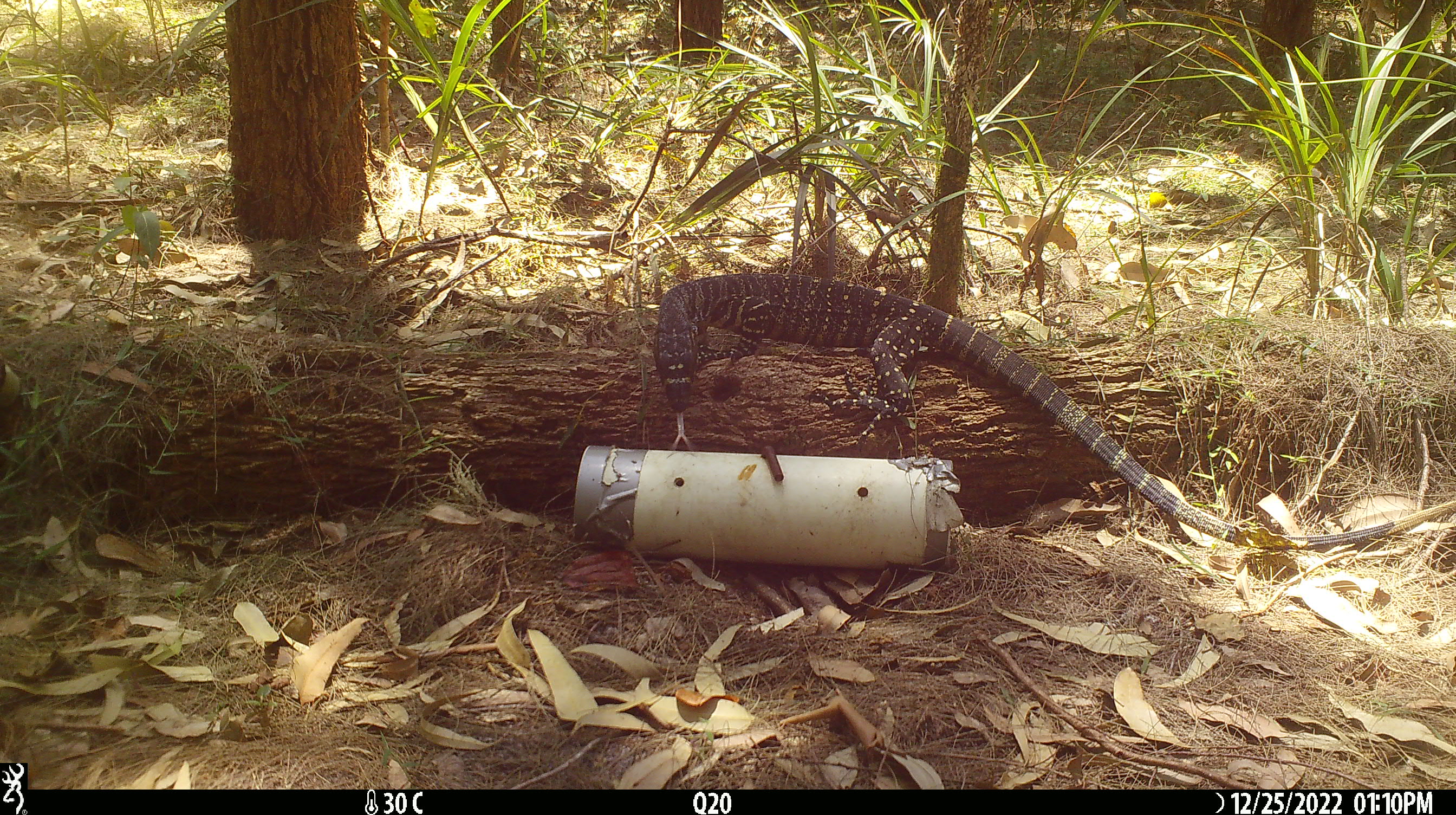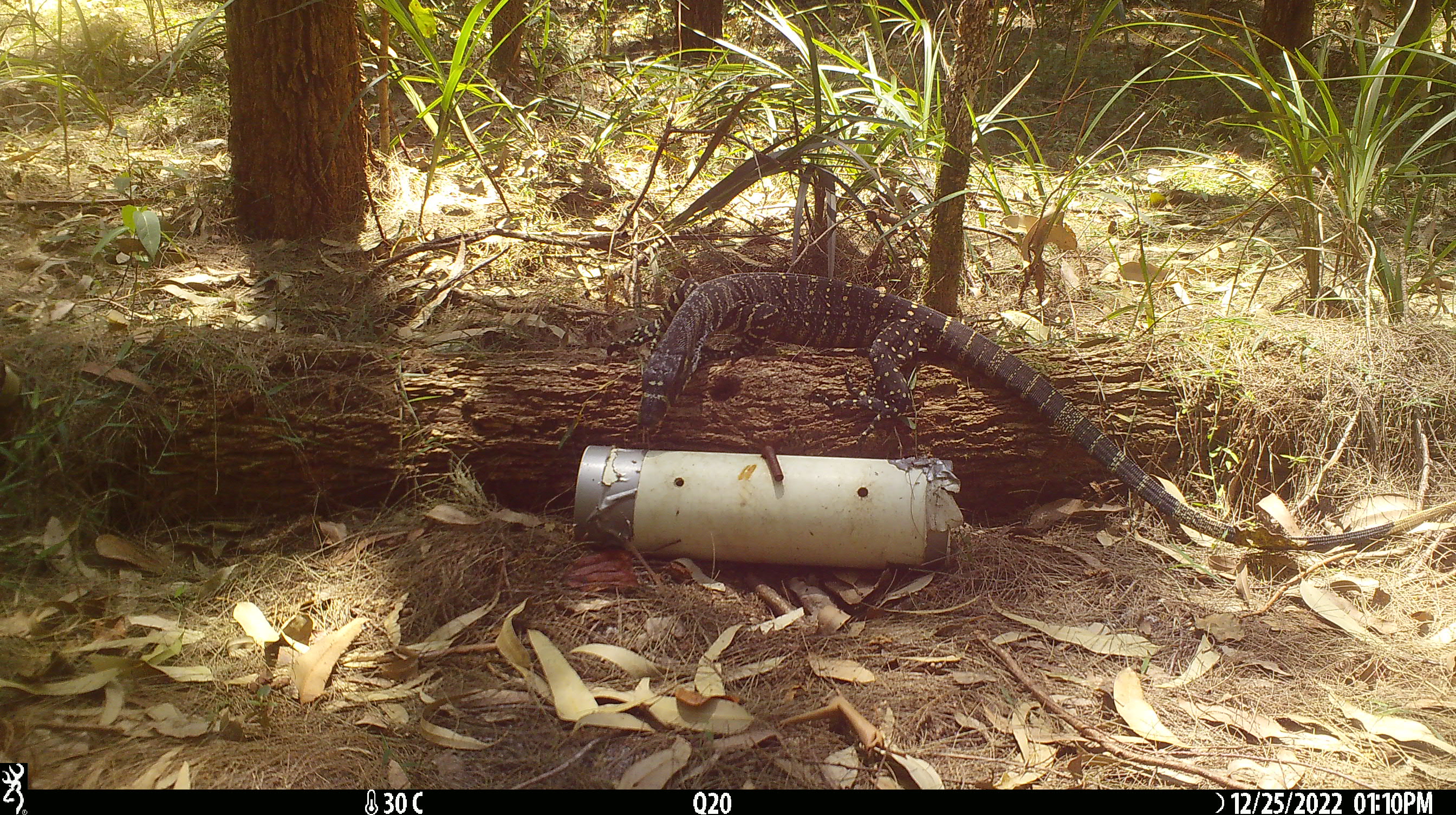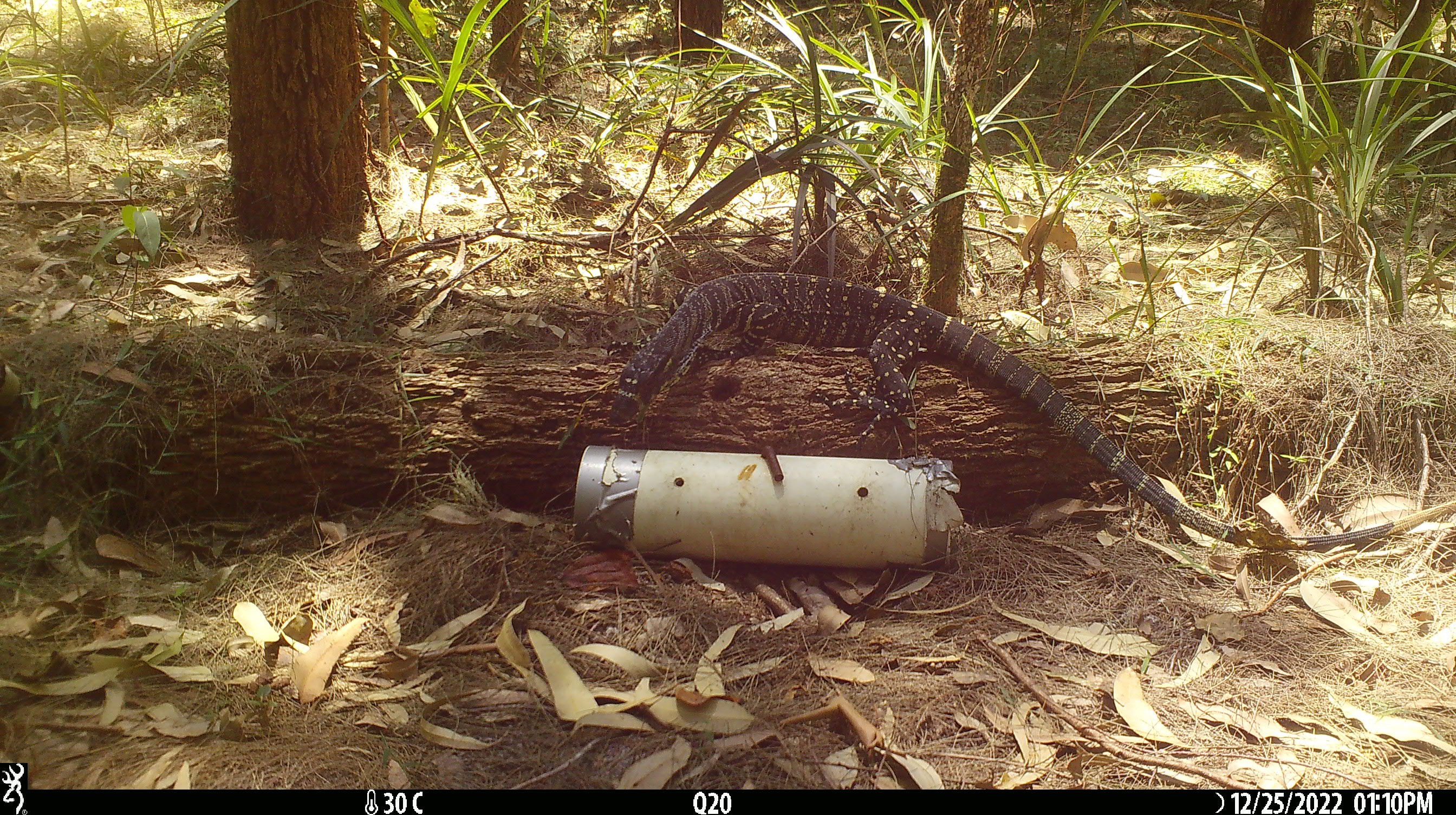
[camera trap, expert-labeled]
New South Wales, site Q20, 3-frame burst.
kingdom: Animalia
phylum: Chordata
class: Reptilia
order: Squamata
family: Varanidae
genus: Varanus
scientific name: Varanus varius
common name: lace monitor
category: goanna